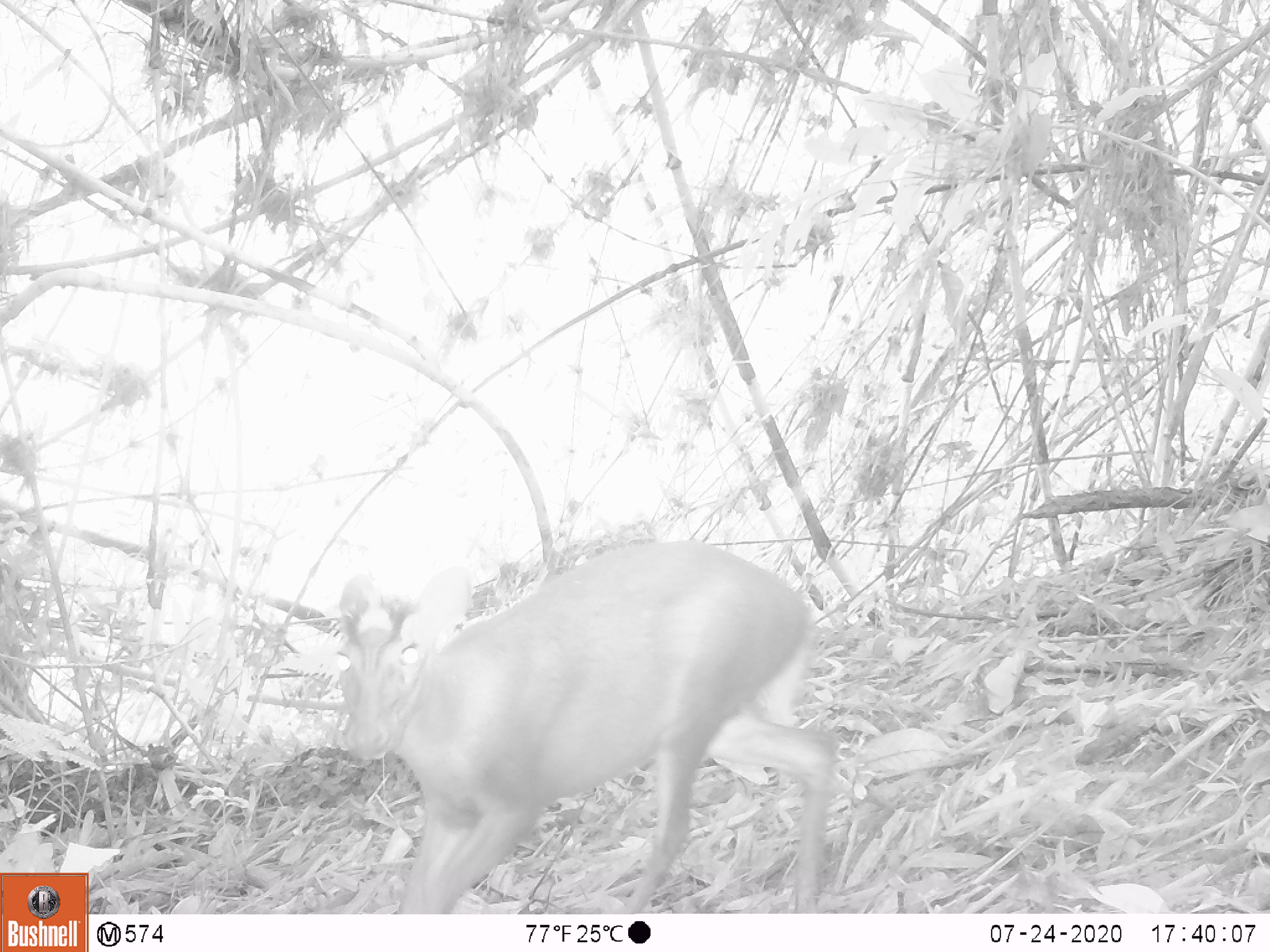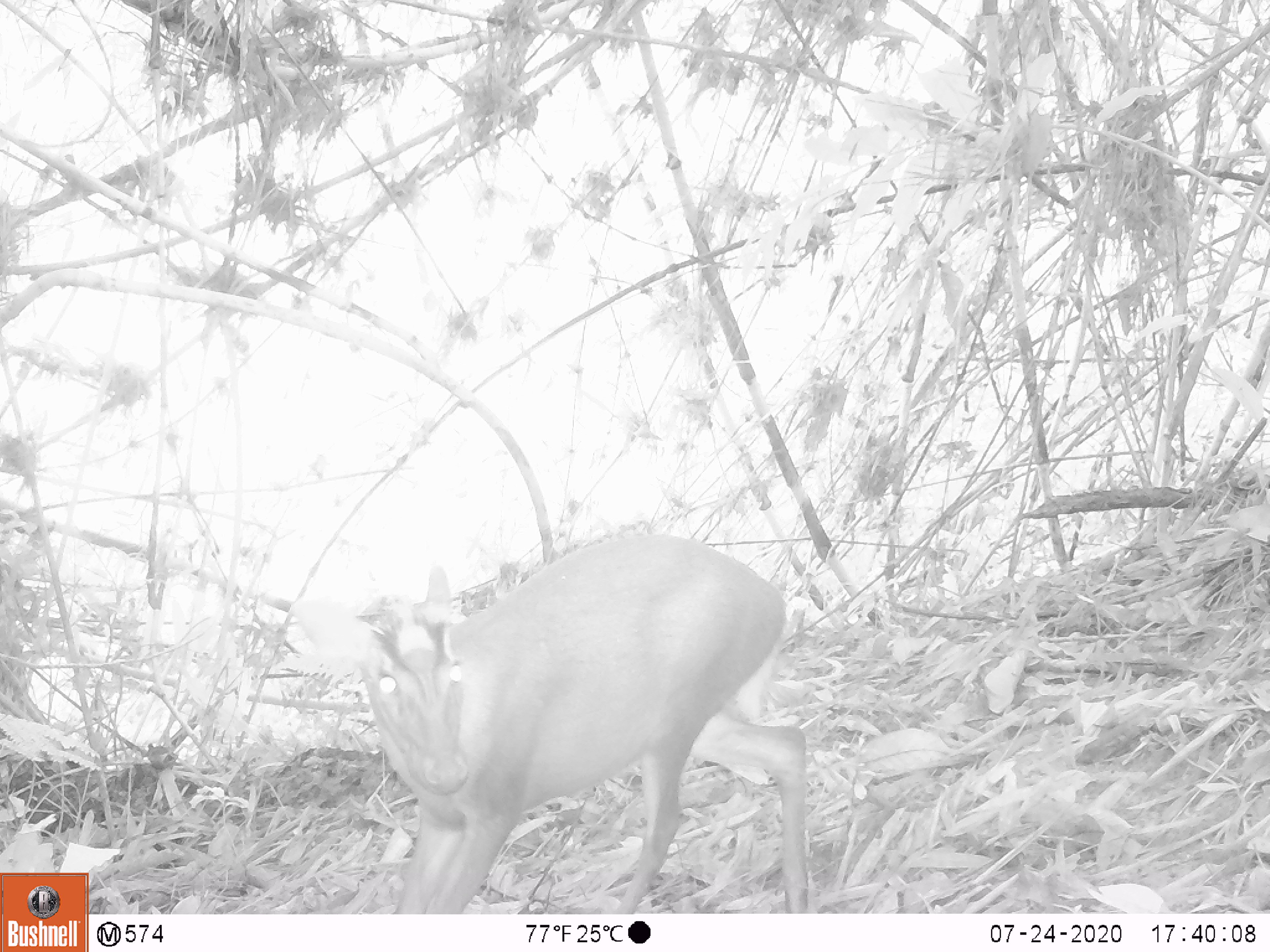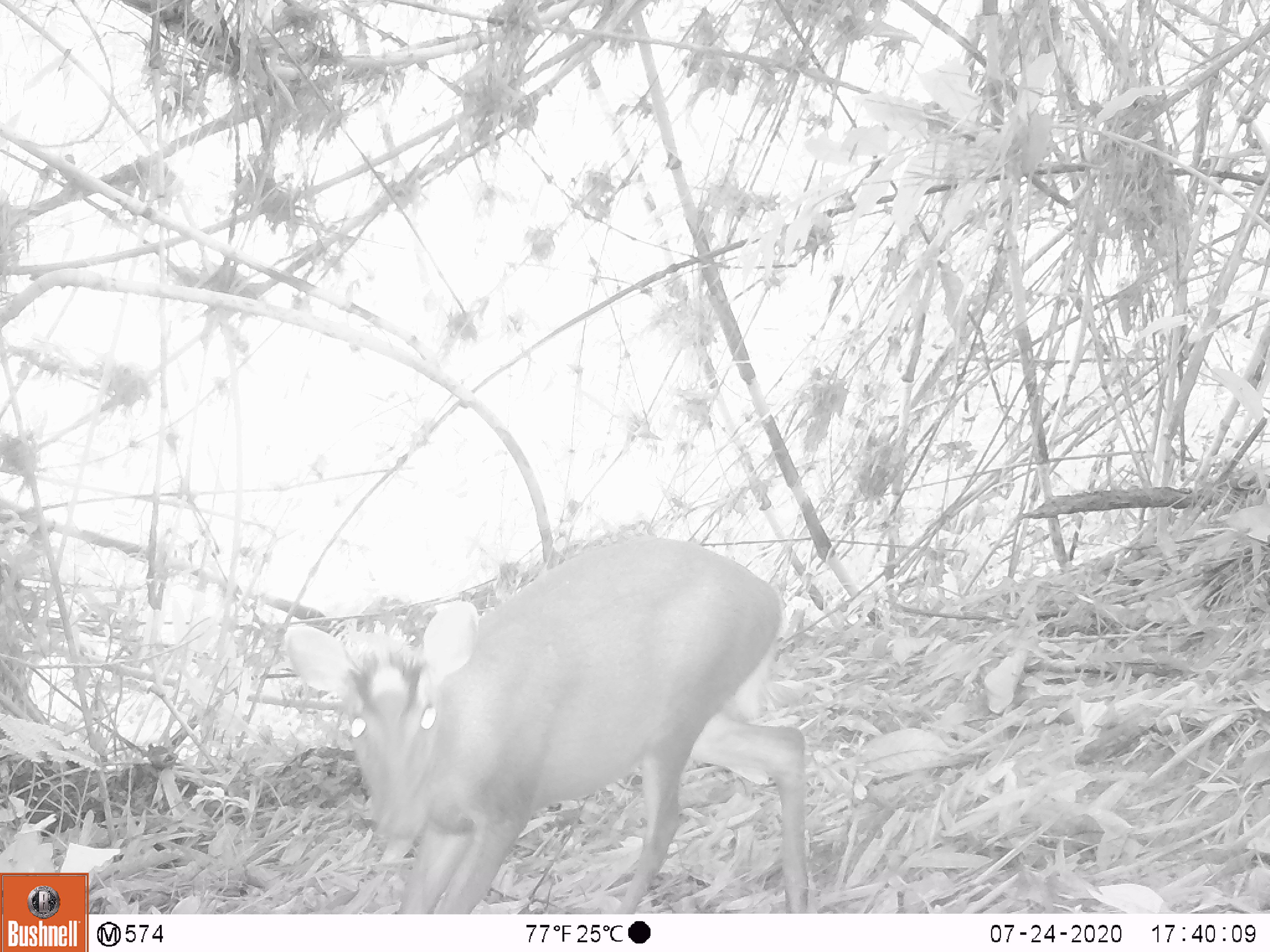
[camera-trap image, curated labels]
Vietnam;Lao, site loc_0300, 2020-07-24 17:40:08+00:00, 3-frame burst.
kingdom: Animalia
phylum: Chordata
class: Mammalia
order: Artiodactyla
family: Cervidae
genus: Muntiacus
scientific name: Muntiacus rooseveltorum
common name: roosevelt's muntjac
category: roosevelts muntjac group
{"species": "roosevelts muntjac group (roosevelt's muntjac) (Muntiacus rooseveltorum)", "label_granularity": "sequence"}